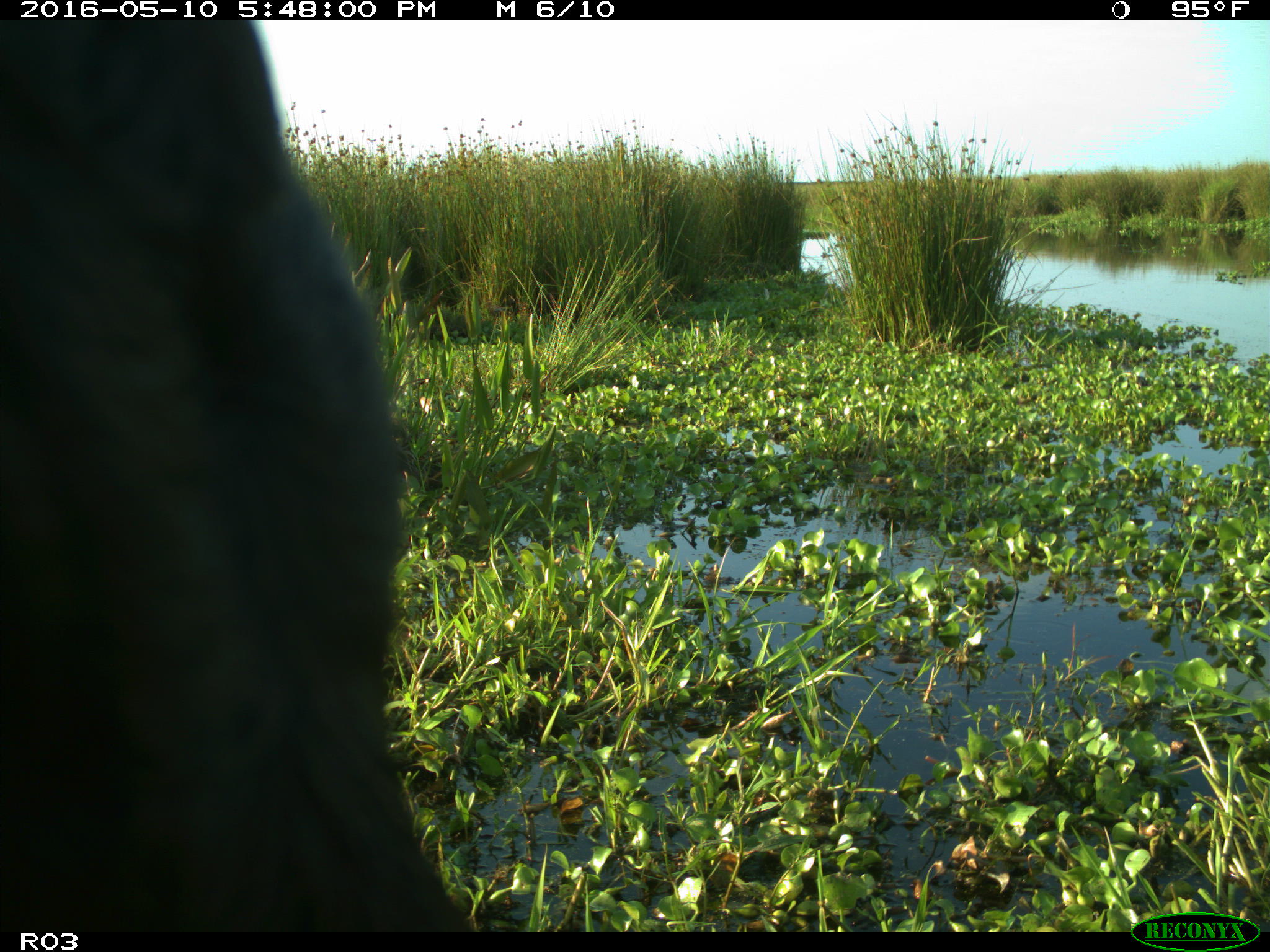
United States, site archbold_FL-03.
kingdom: Animalia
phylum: Chordata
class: Mammalia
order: Artiodactyla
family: Bovidae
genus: Bos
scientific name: Bos taurus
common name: domestic cow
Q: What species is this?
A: Bos taurus (domestic cow).